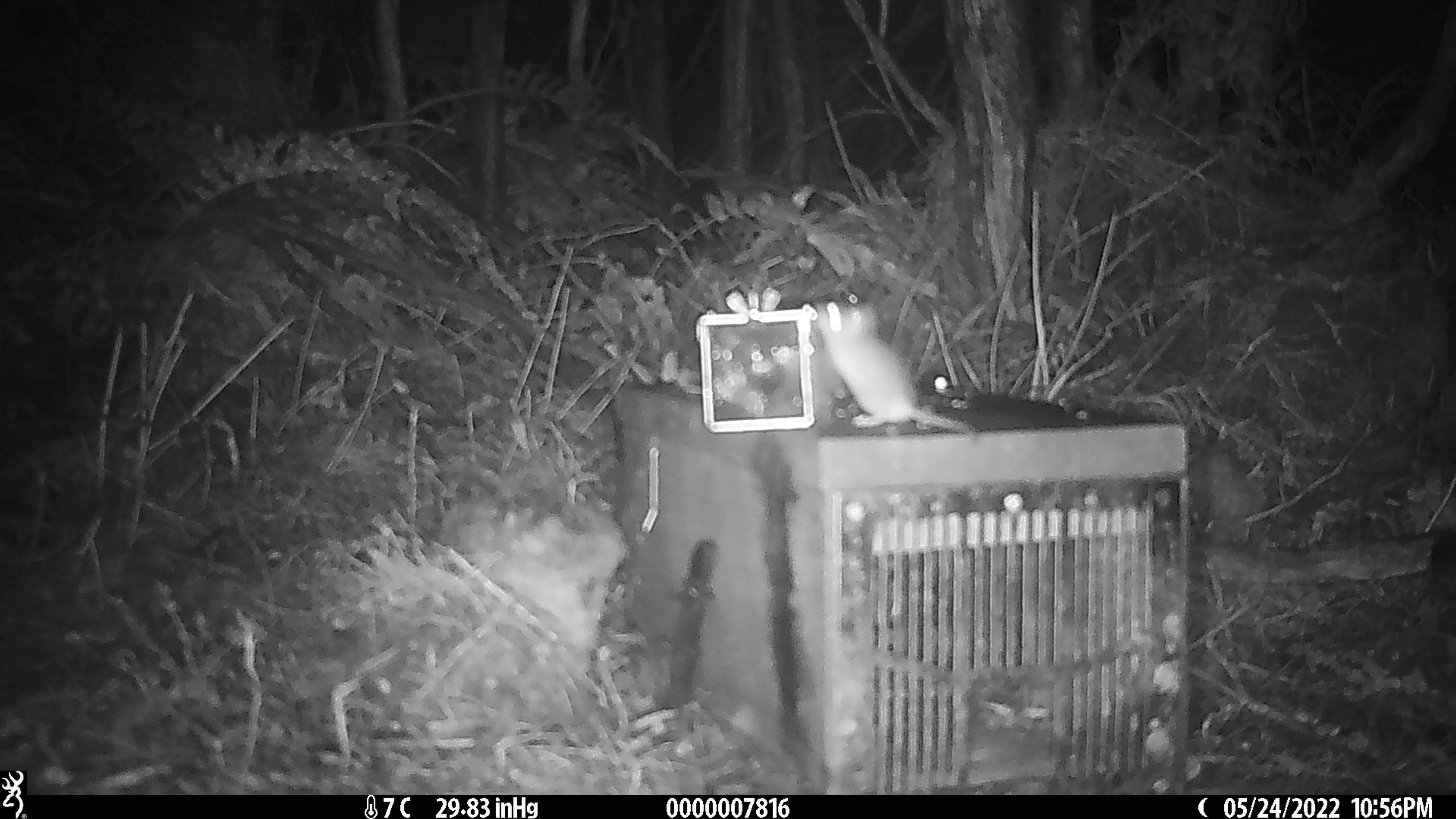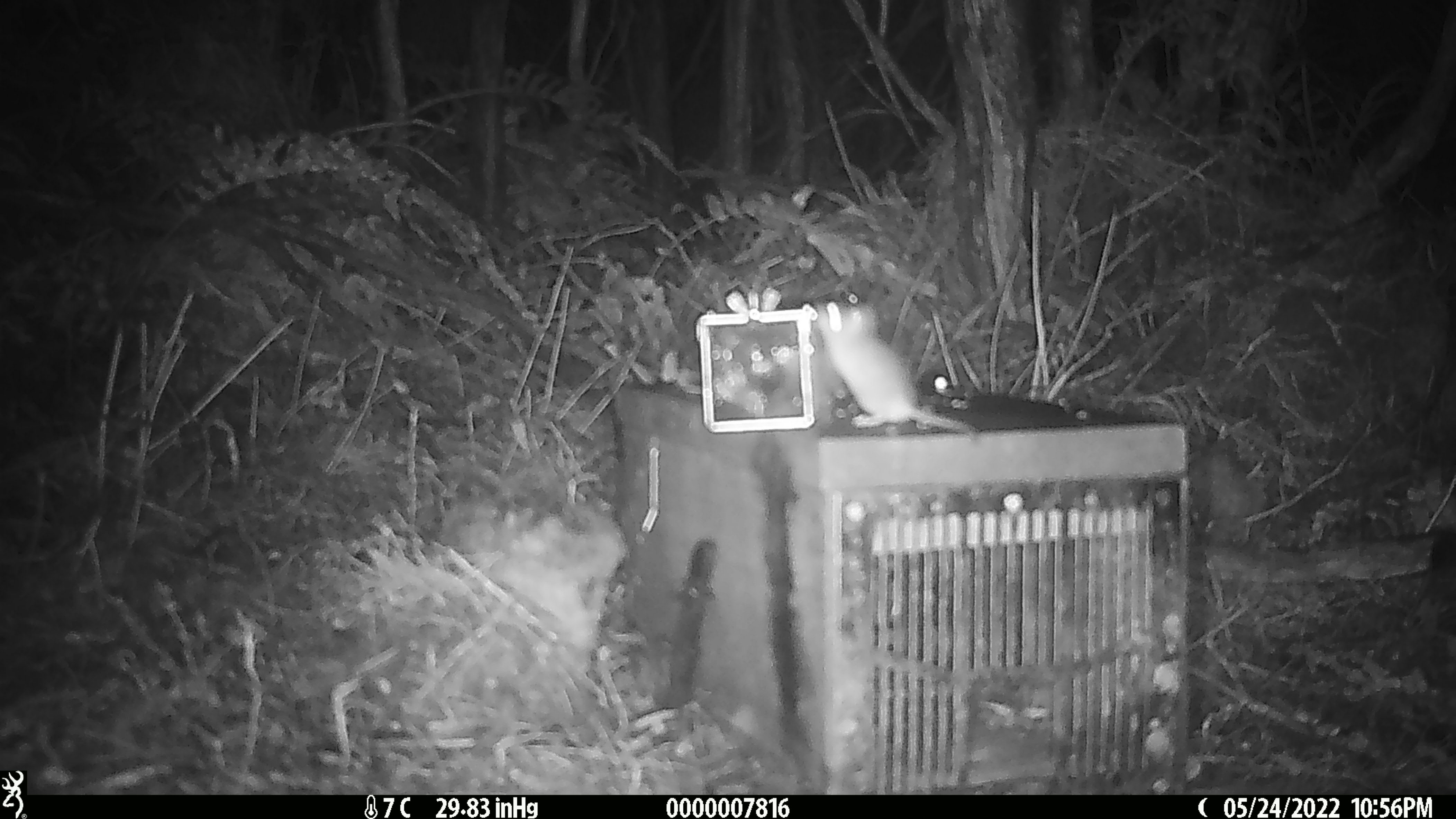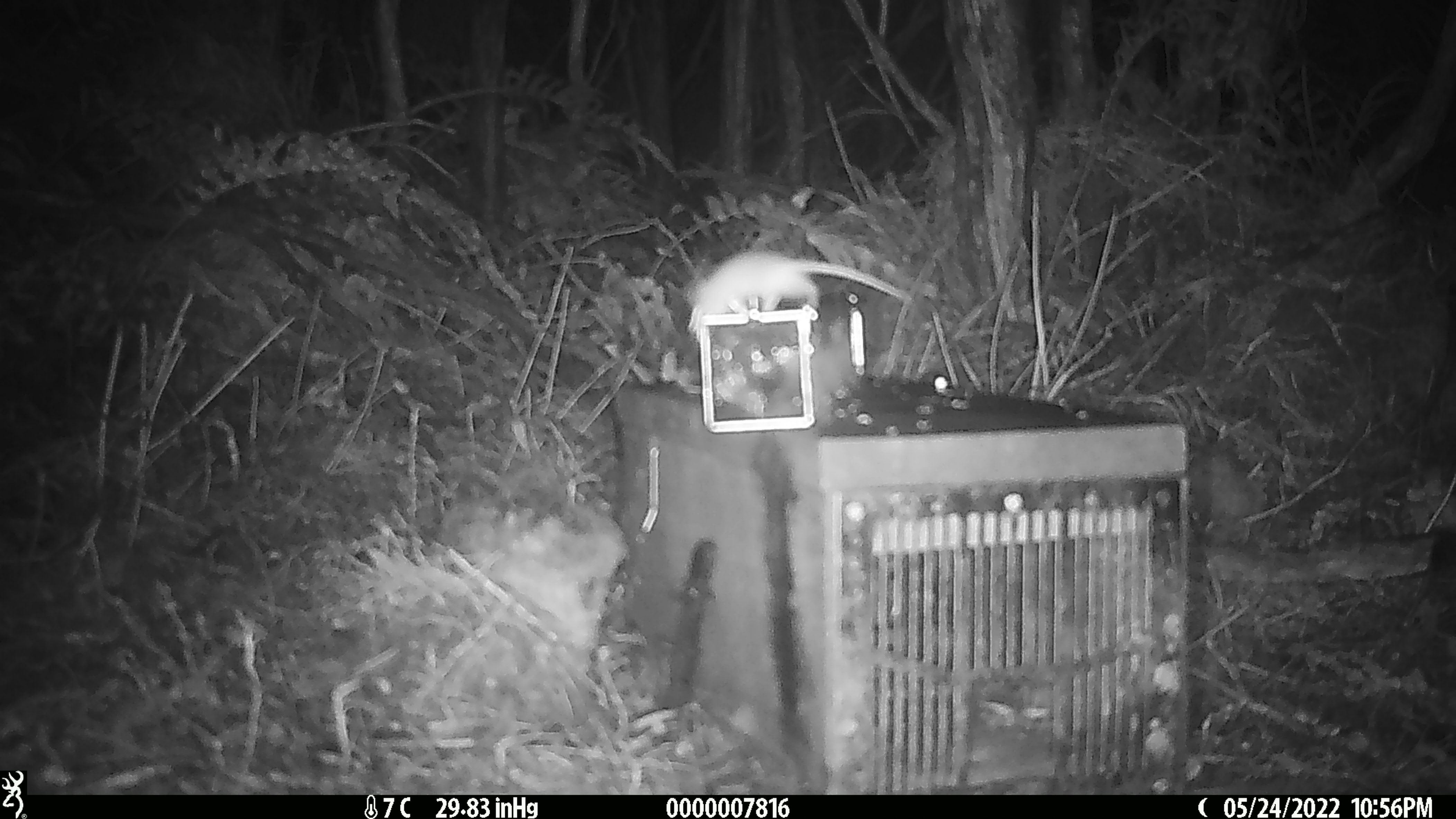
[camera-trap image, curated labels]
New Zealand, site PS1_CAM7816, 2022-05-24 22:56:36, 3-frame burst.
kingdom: Animalia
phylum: Chordata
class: Mammalia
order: Rodentia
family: Muridae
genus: Mus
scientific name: Mus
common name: mouse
Mouse (Mus).